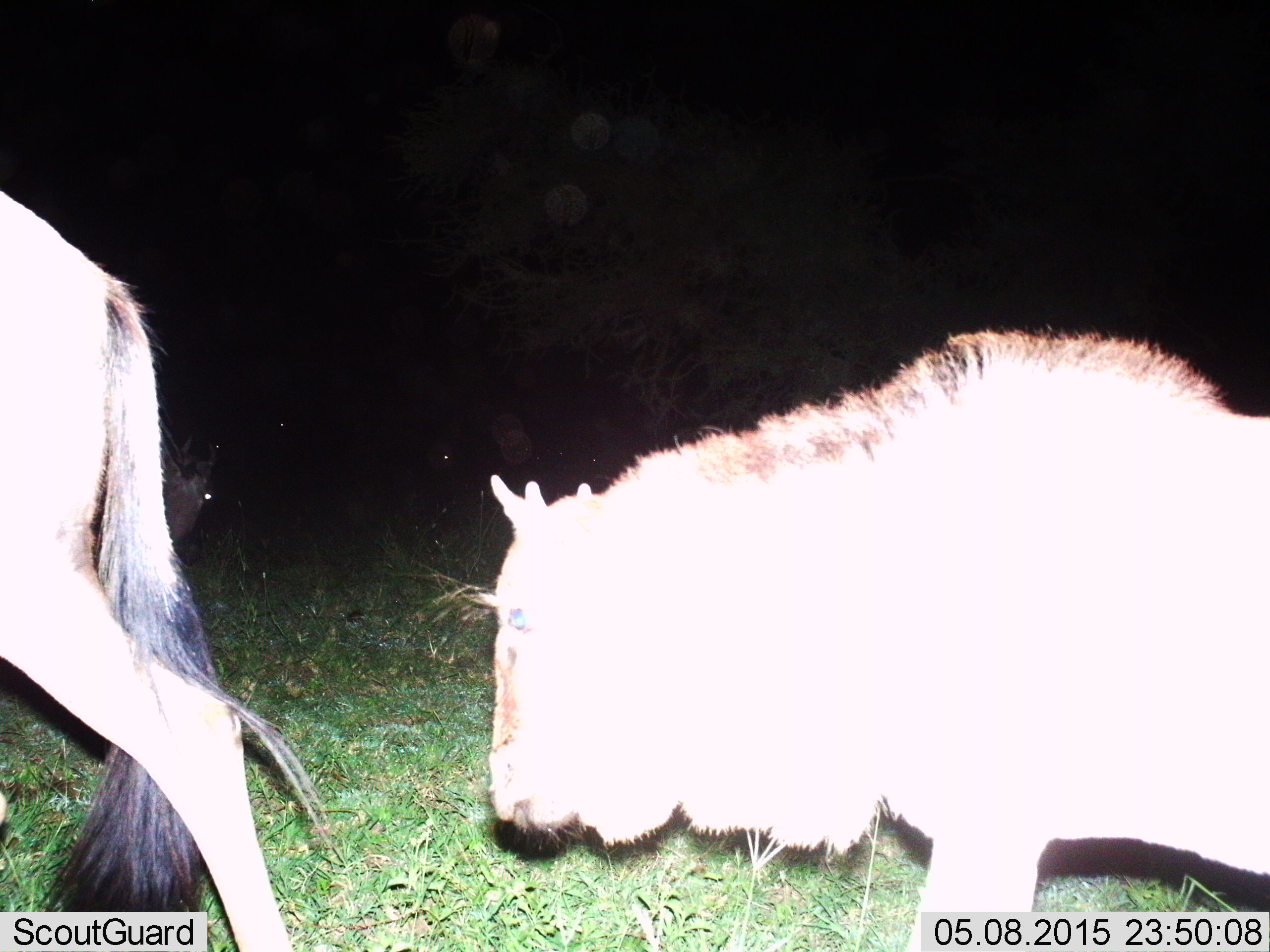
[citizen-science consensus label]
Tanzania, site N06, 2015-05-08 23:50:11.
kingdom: Animalia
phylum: Chordata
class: Mammalia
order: Artiodactyla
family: Bovidae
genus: Connochaetes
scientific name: Connochaetes taurinus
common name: blue wildebeest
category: wildebeest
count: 2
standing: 10%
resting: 0%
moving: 90%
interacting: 0%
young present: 40%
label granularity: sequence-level